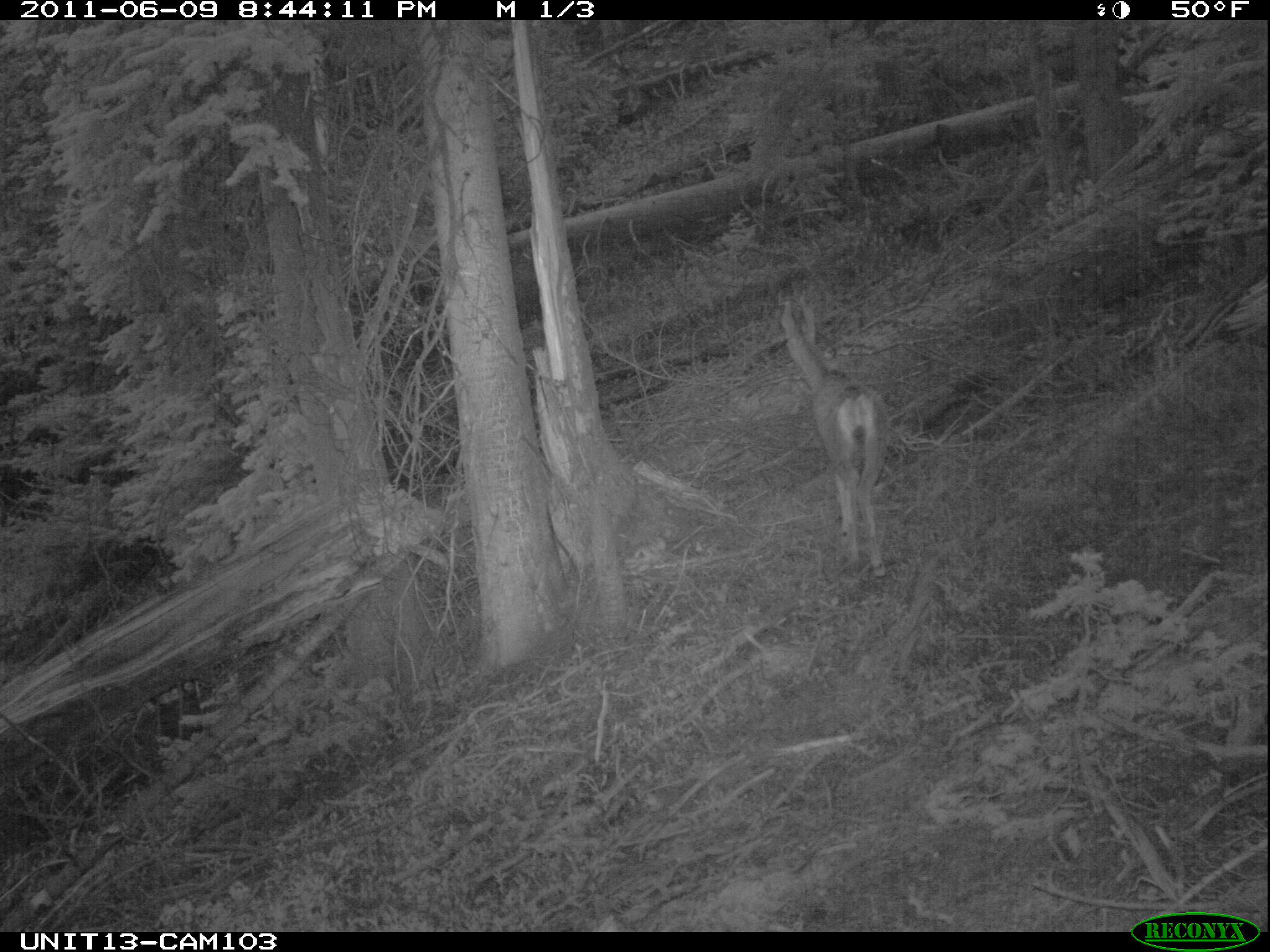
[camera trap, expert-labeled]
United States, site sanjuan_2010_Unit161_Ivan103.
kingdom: Animalia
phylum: Chordata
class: Mammalia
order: Artiodactyla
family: Cervidae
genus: Odocoileus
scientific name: Odocoileus hemionus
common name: mule deer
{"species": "Odocoileus hemionus (mule deer)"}